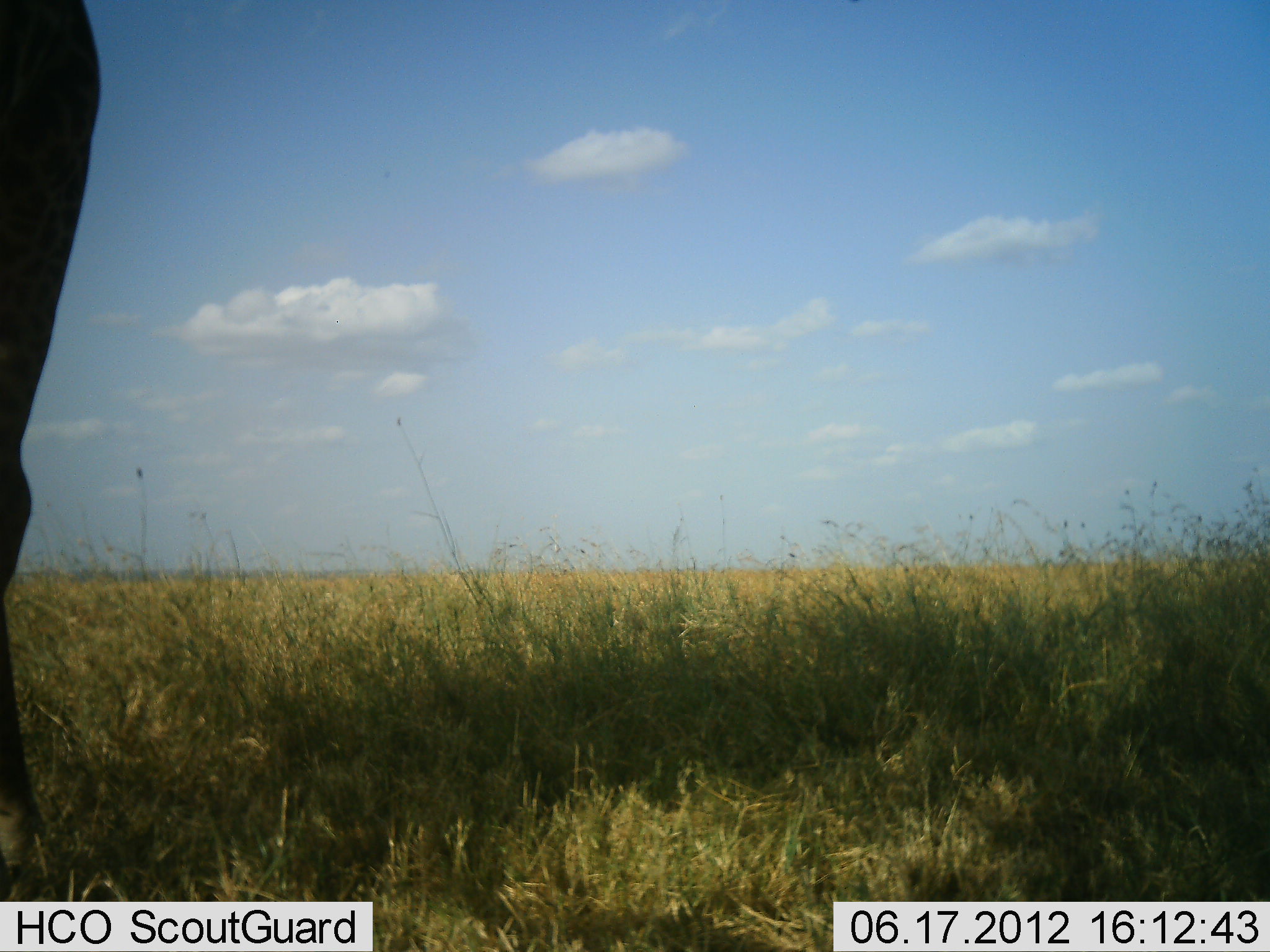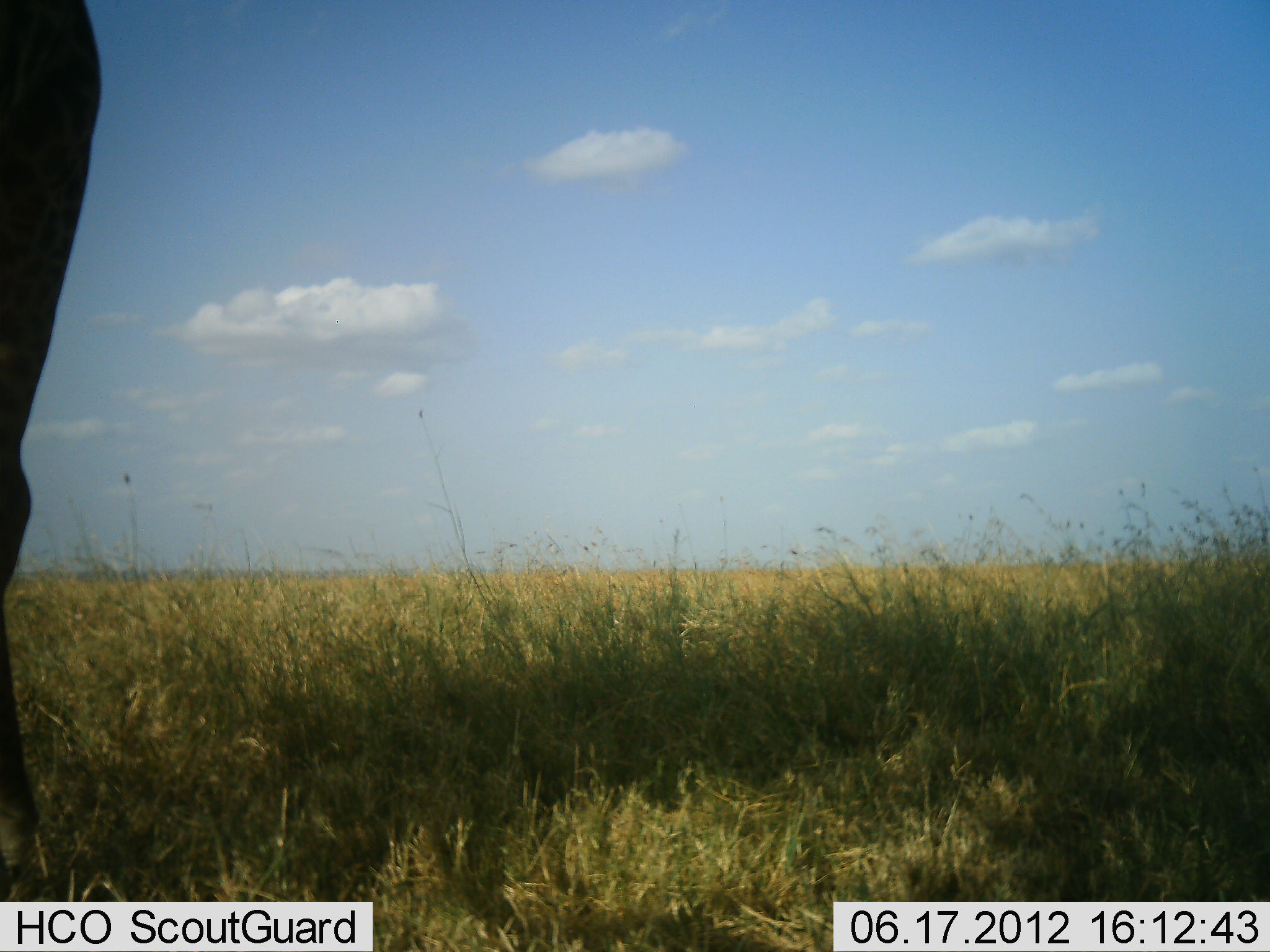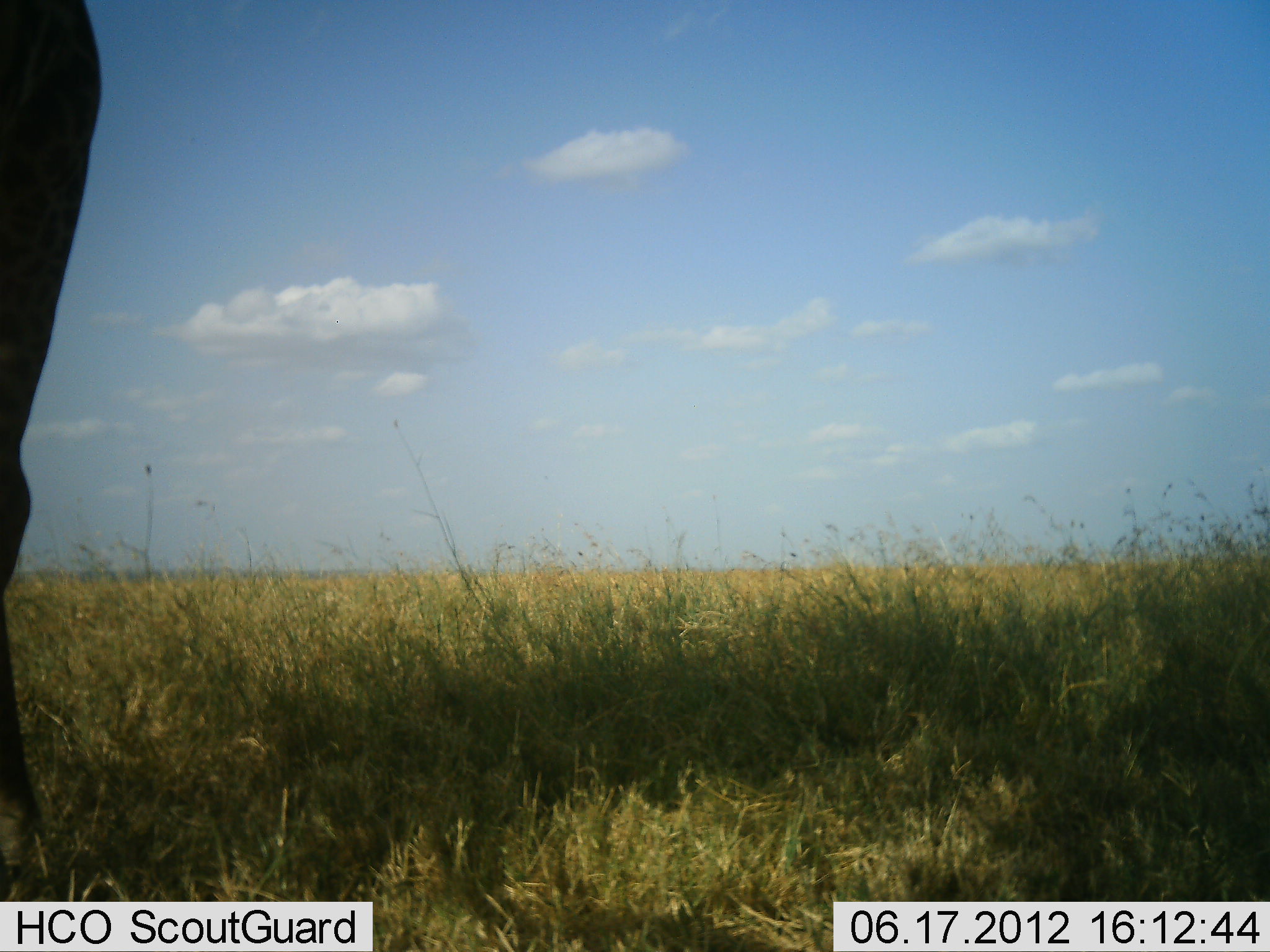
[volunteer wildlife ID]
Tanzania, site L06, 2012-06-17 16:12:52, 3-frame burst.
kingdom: Animalia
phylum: Chordata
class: Mammalia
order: Artiodactyla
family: Giraffidae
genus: Giraffa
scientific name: Giraffa camelopardalis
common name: giraffe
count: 1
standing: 100%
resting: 0%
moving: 0%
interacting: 0%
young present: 0%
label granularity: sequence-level